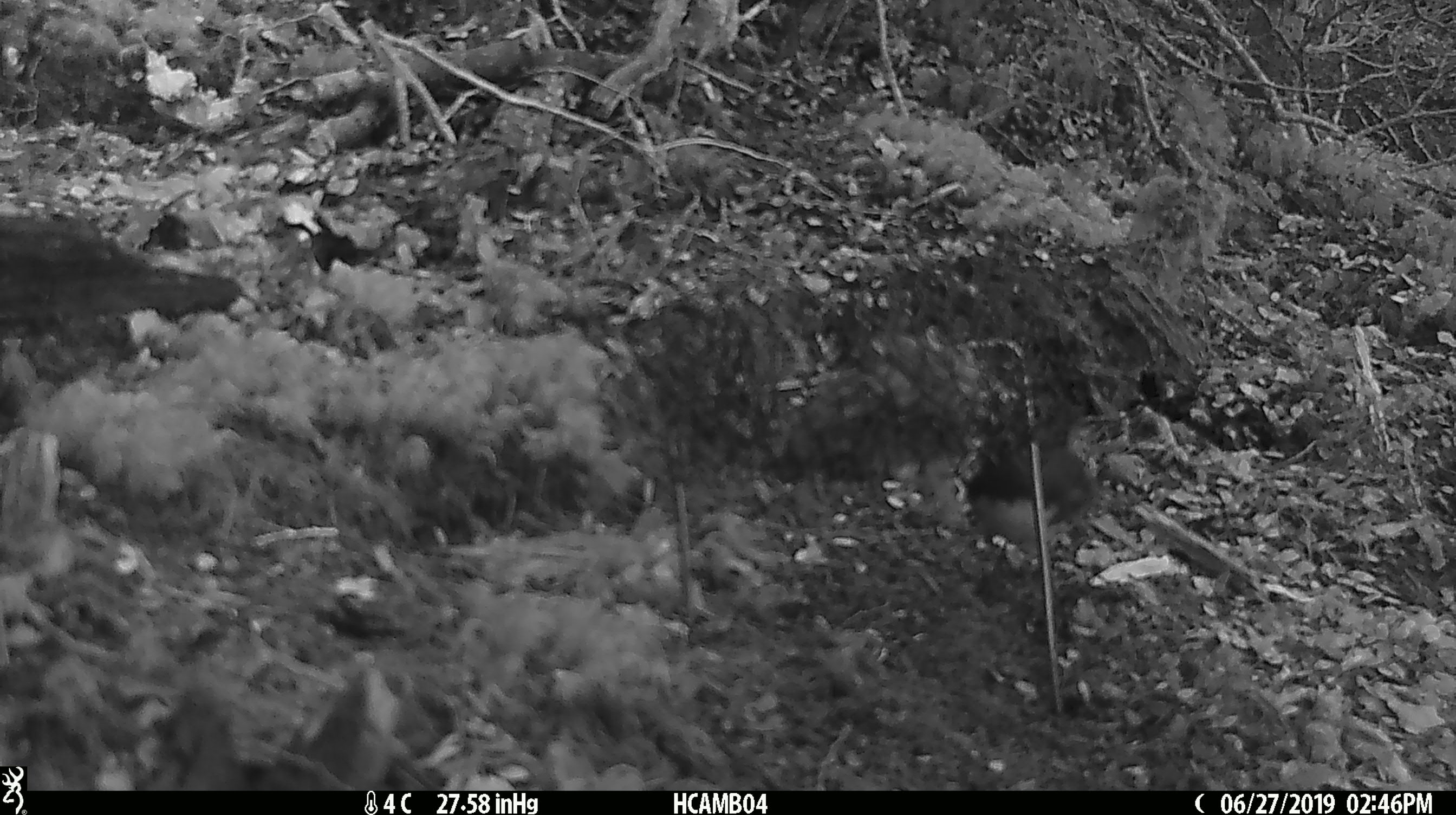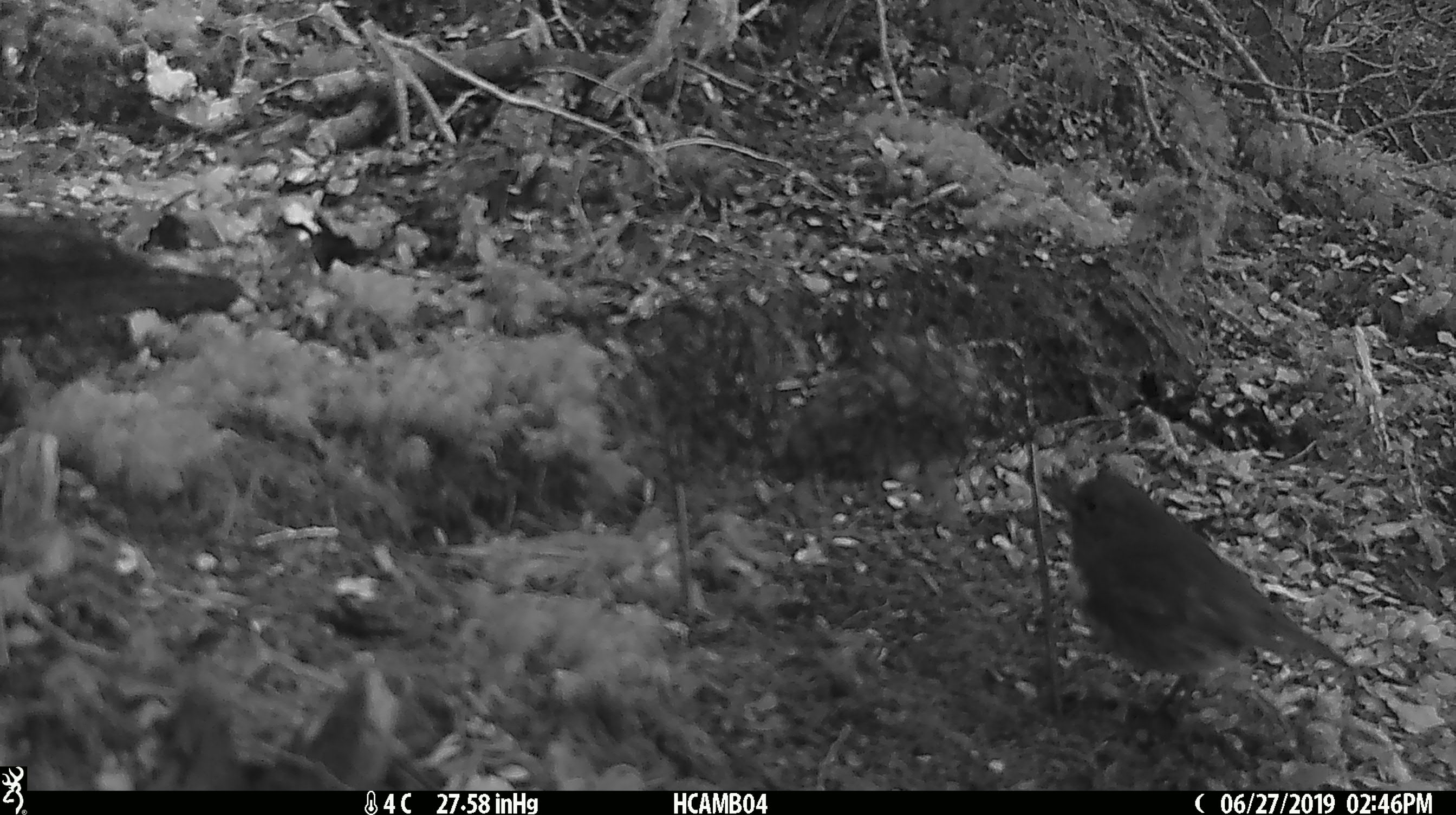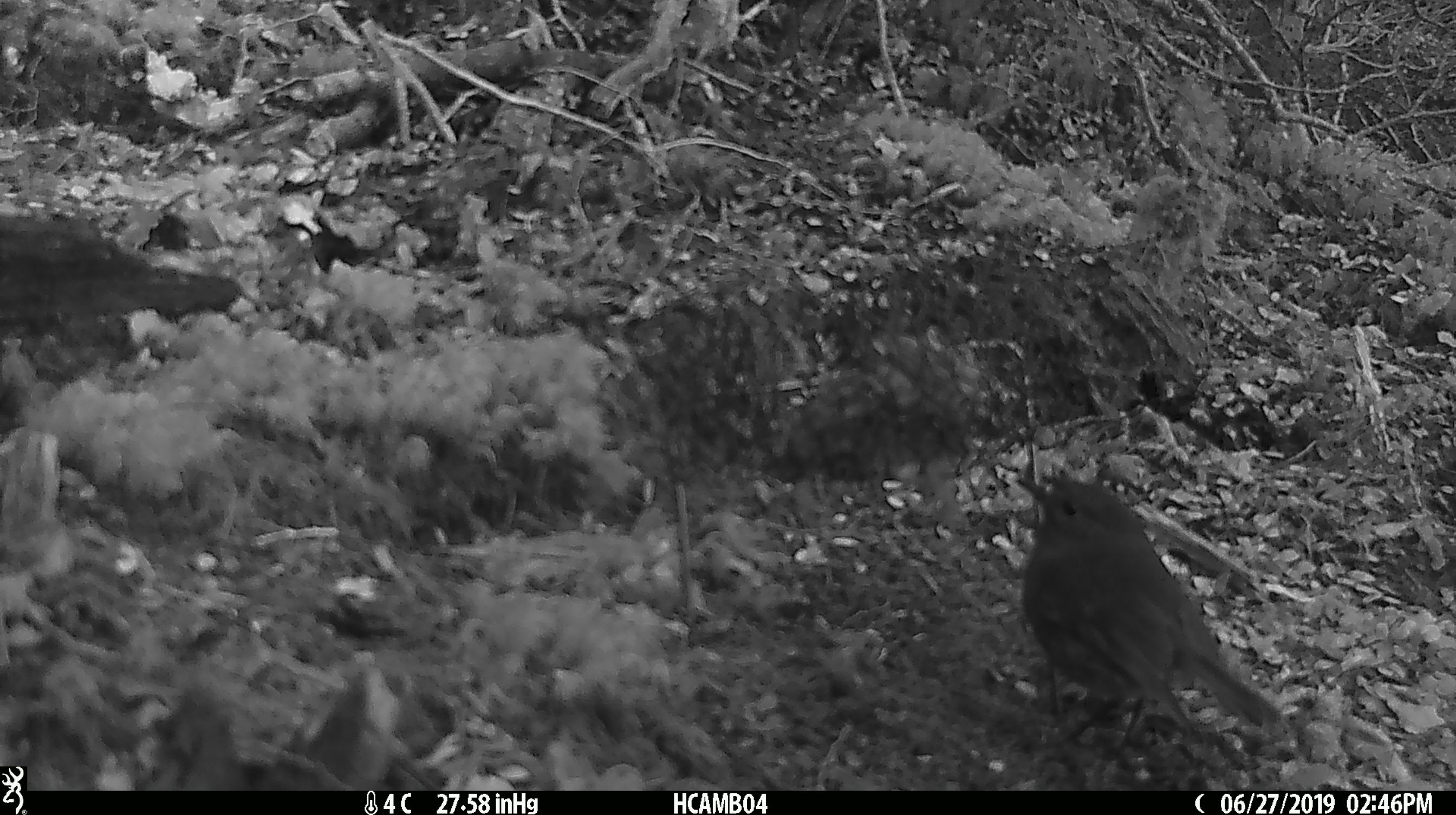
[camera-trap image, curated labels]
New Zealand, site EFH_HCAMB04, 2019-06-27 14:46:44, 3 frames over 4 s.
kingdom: Animalia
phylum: Chordata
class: Aves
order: Passeriformes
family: Petroicidae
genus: Petroica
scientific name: Petroica australis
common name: new zealand robin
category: robin